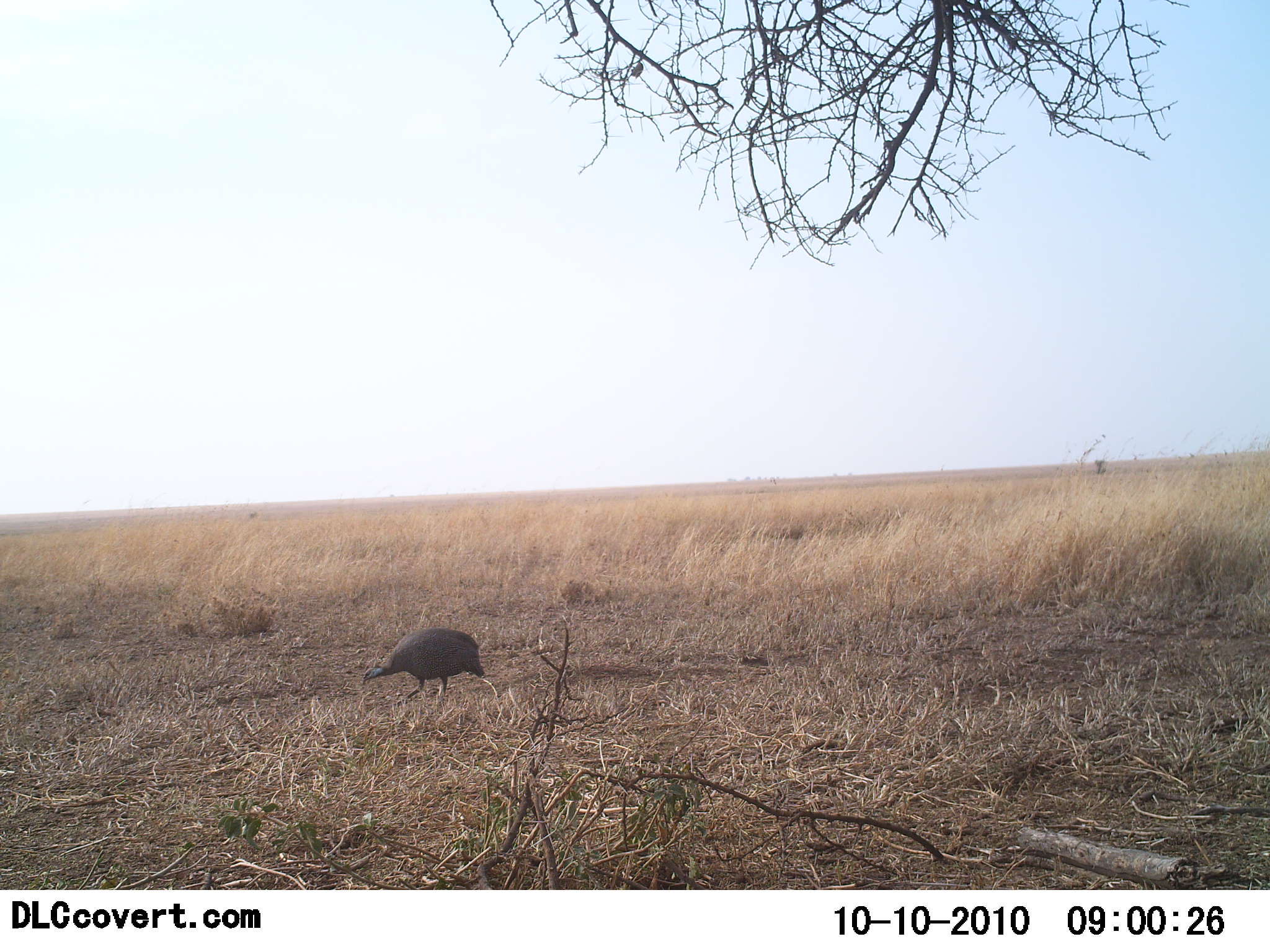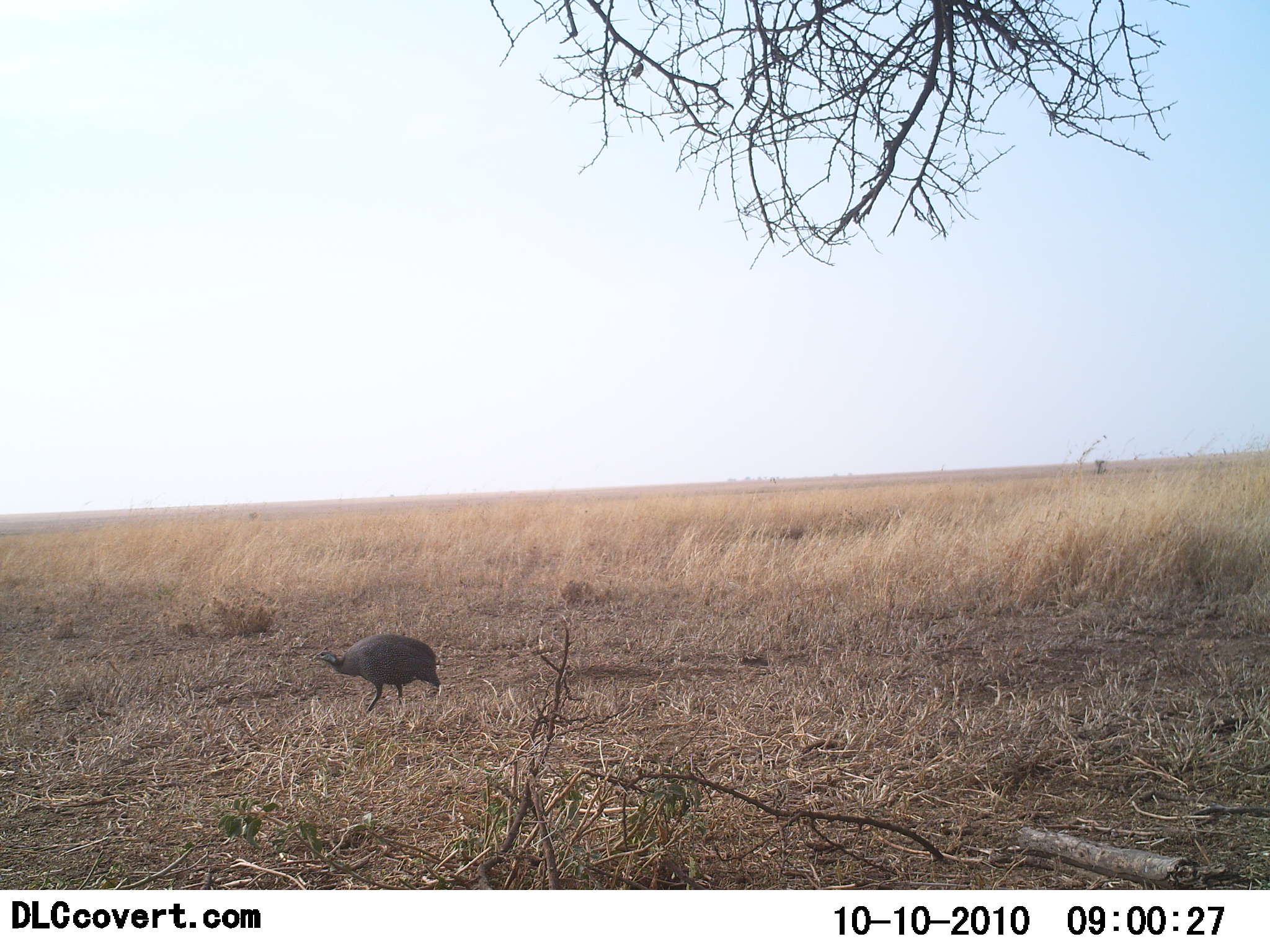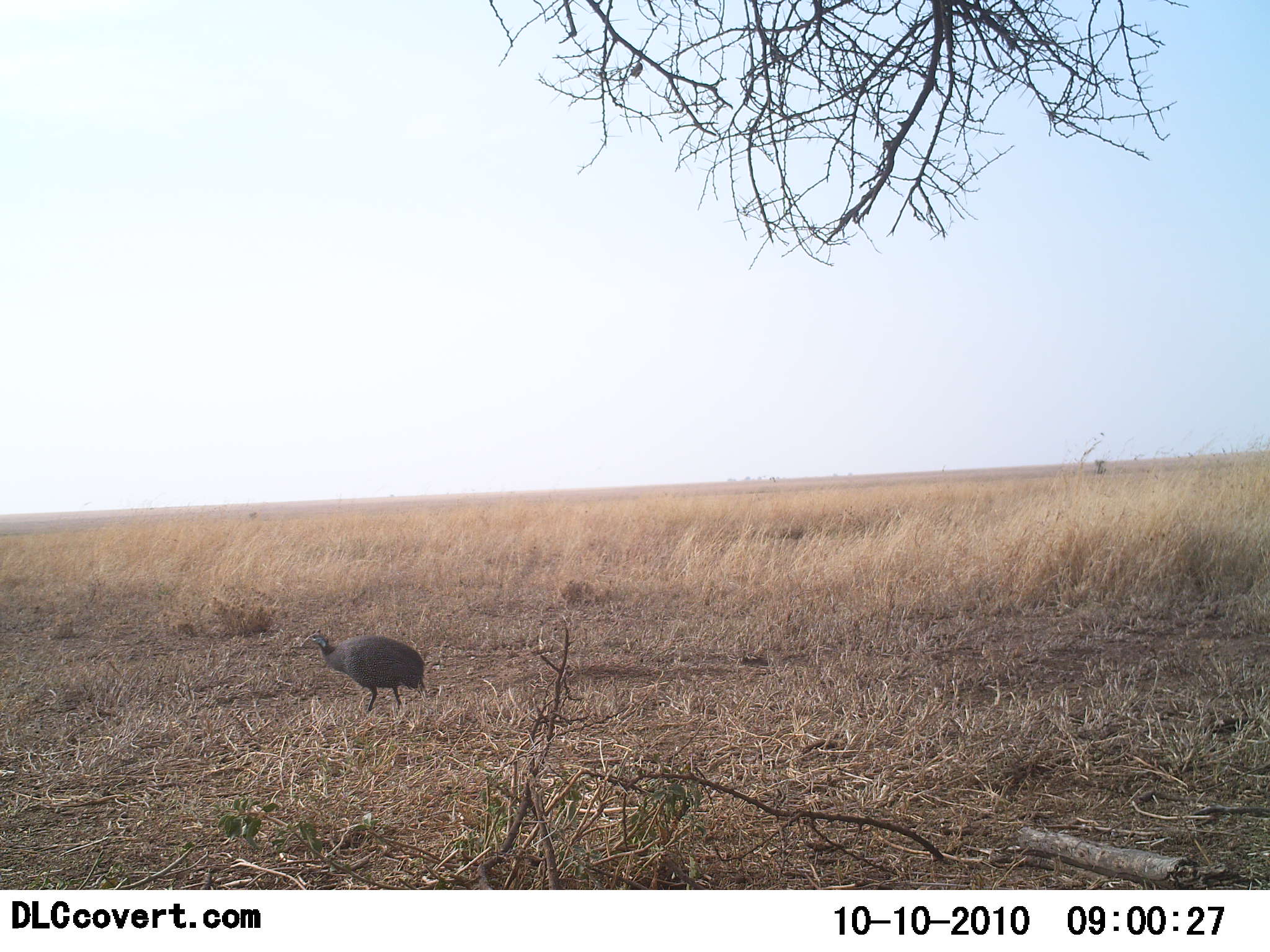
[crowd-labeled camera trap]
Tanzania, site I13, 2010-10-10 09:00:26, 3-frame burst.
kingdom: Animalia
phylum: Chordata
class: Aves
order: Galliformes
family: Numididae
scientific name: Numididae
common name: guinea fowl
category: guineafowl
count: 1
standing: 12%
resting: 6%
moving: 62%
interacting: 0%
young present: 0%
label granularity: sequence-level